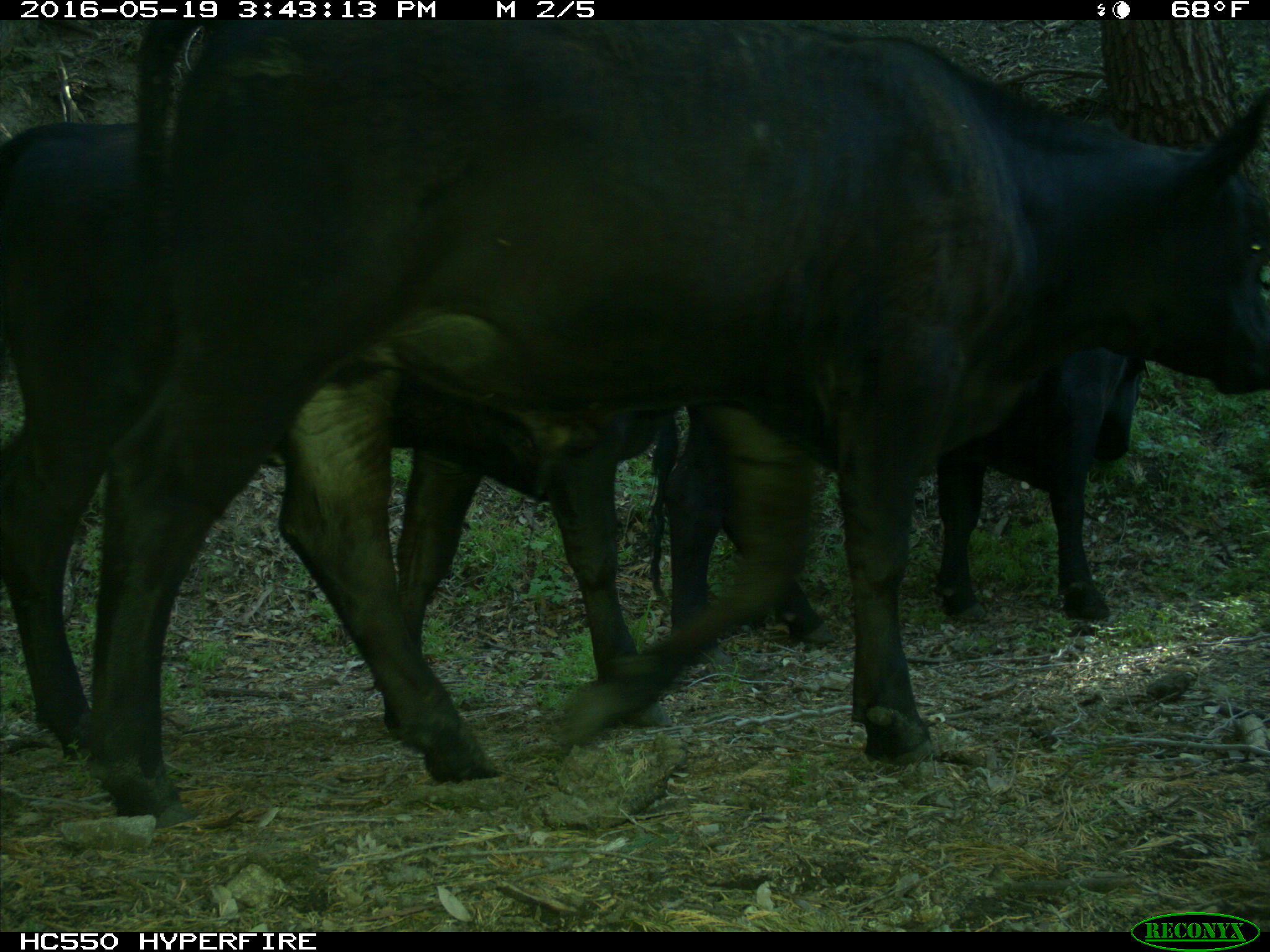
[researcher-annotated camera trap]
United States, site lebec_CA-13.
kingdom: Animalia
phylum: Chordata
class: Mammalia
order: Artiodactyla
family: Bovidae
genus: Bos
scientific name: Bos taurus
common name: domestic cow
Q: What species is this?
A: Bos taurus (domestic cow).